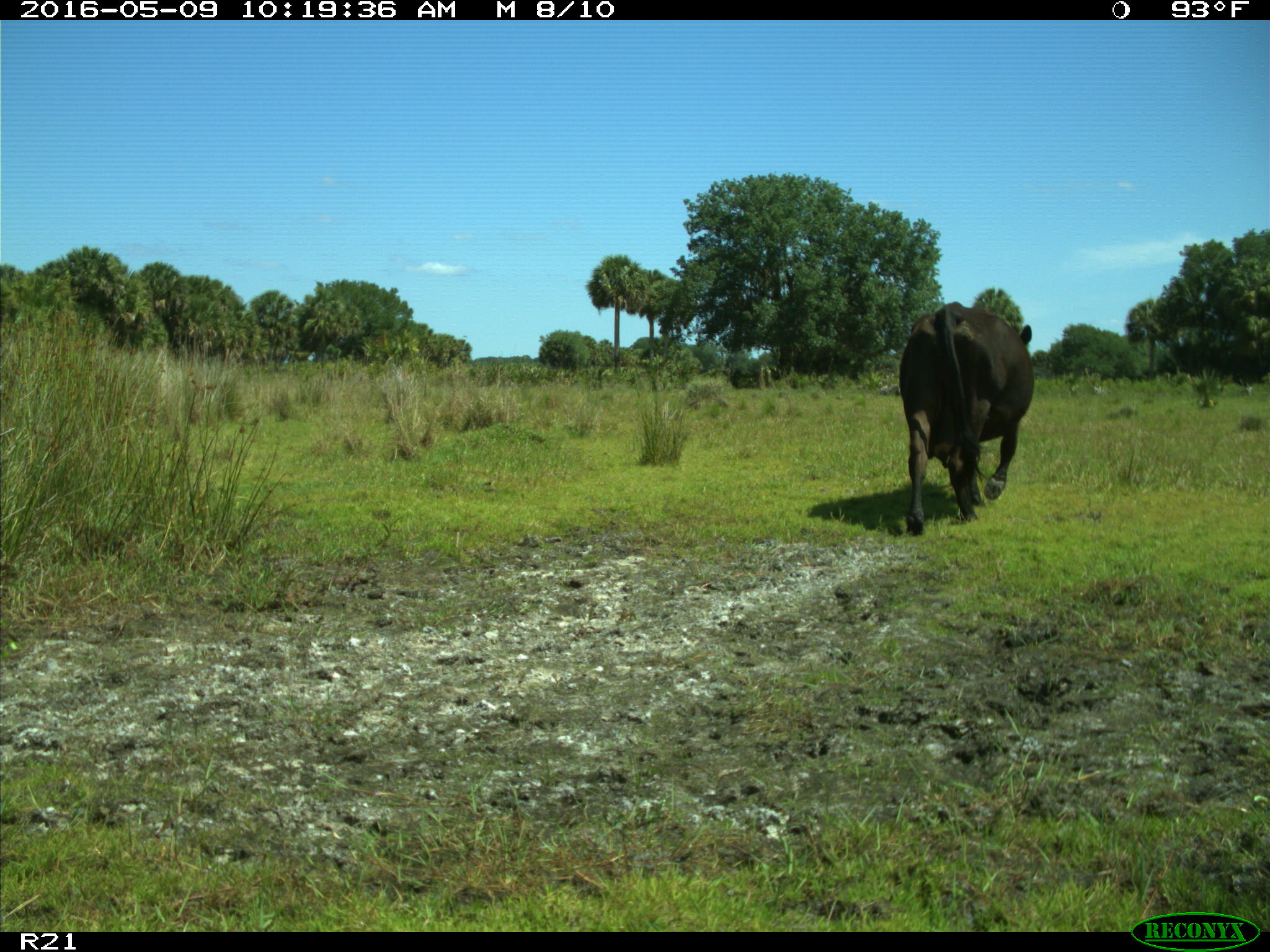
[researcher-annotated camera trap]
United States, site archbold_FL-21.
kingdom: Animalia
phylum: Chordata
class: Mammalia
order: Artiodactyla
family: Bovidae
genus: Bos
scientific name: Bos taurus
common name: domestic cow